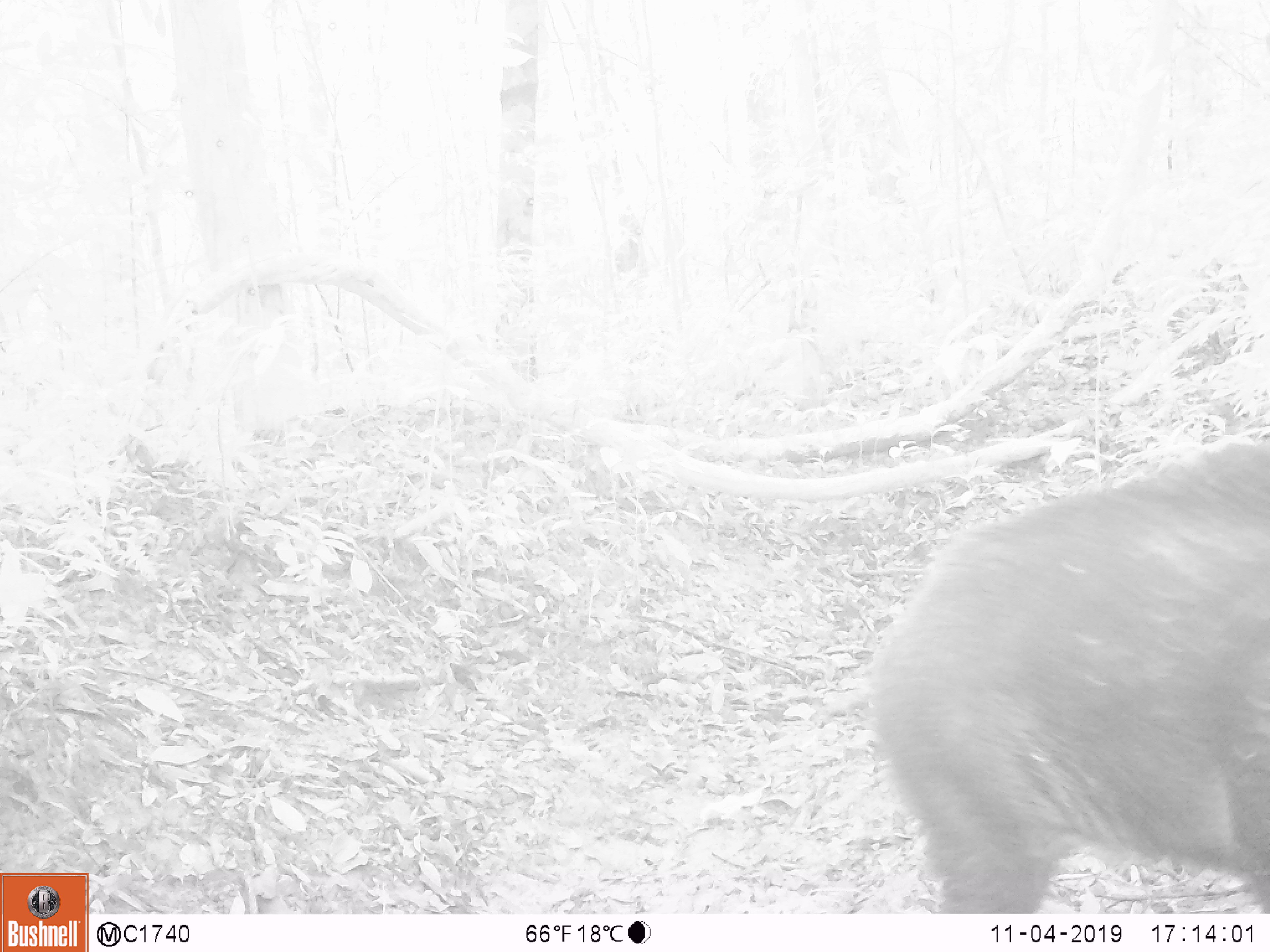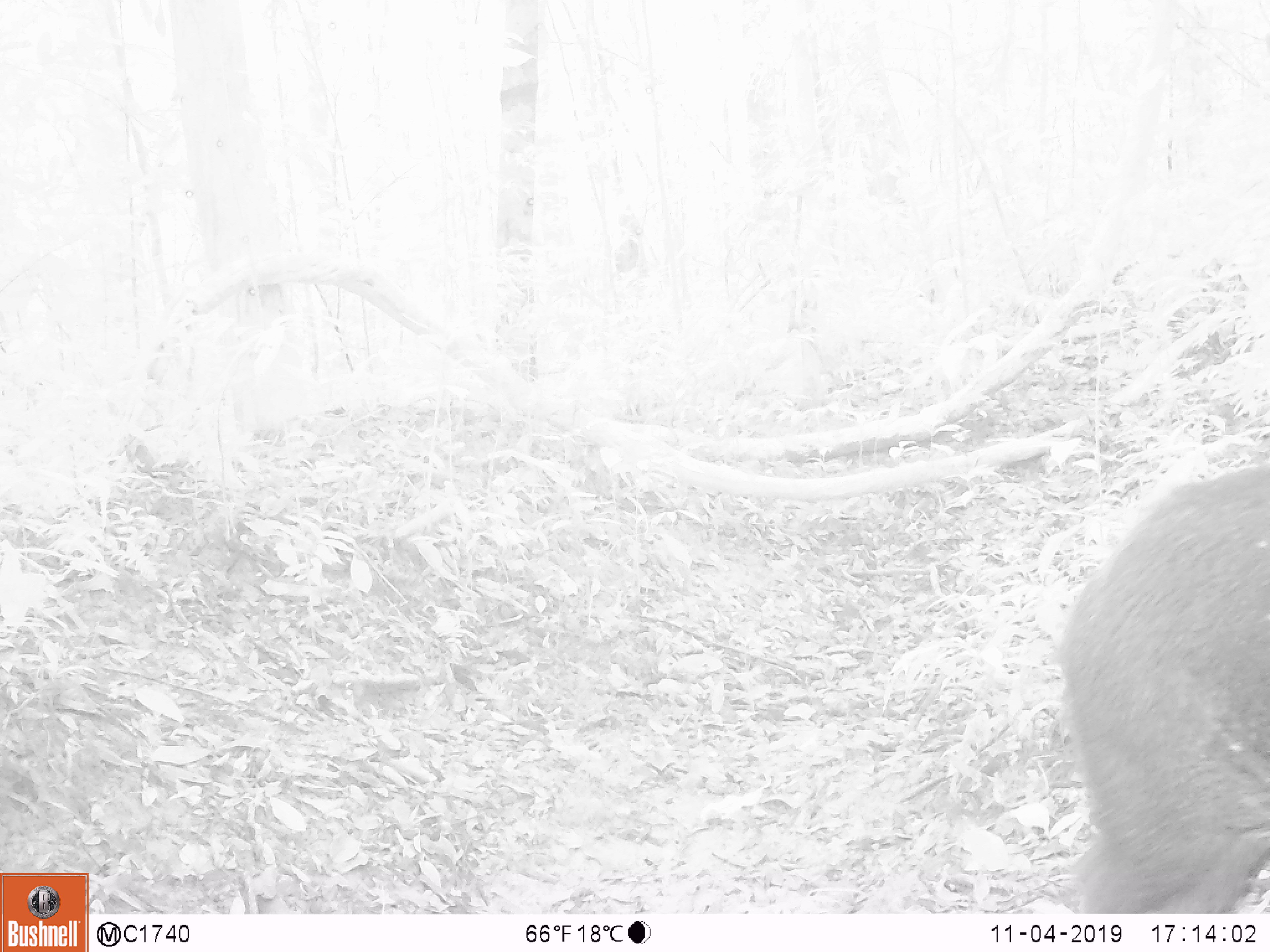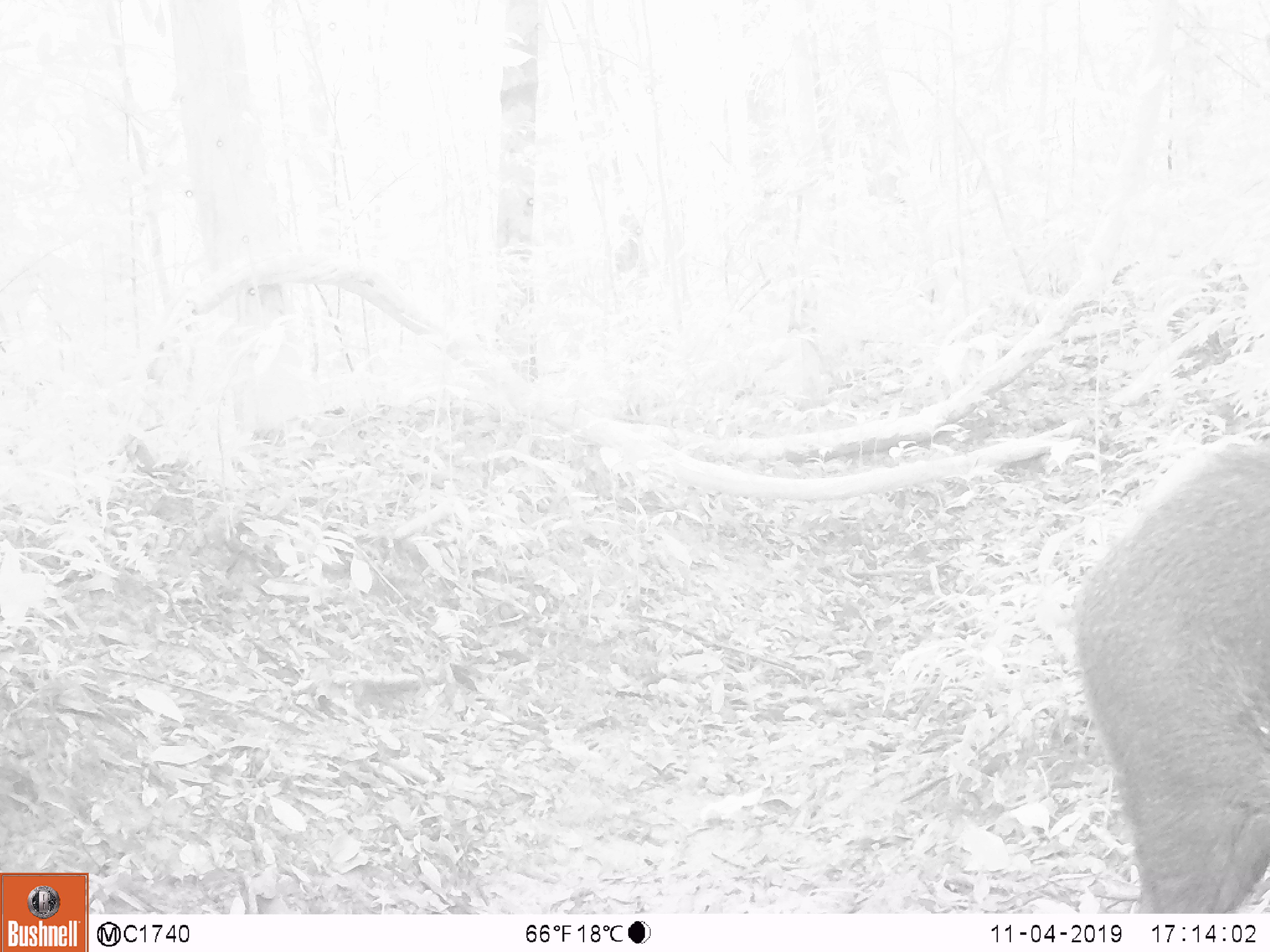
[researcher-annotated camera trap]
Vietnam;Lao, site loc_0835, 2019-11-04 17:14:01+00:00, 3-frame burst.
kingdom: Animalia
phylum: Chordata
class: Mammalia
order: Artiodactyla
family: Suidae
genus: Sus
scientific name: Sus scrofa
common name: eurasian wild pig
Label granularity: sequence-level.